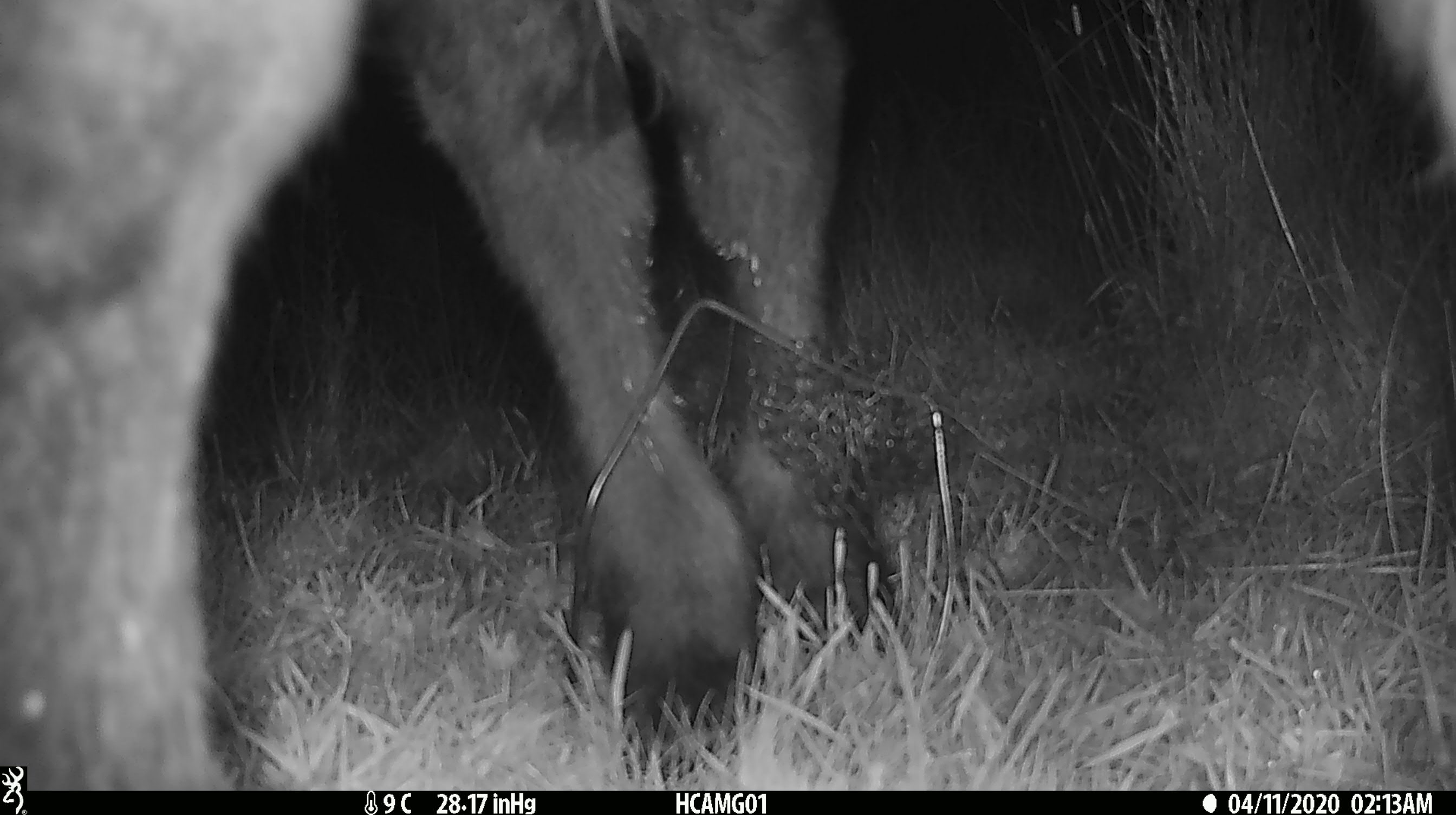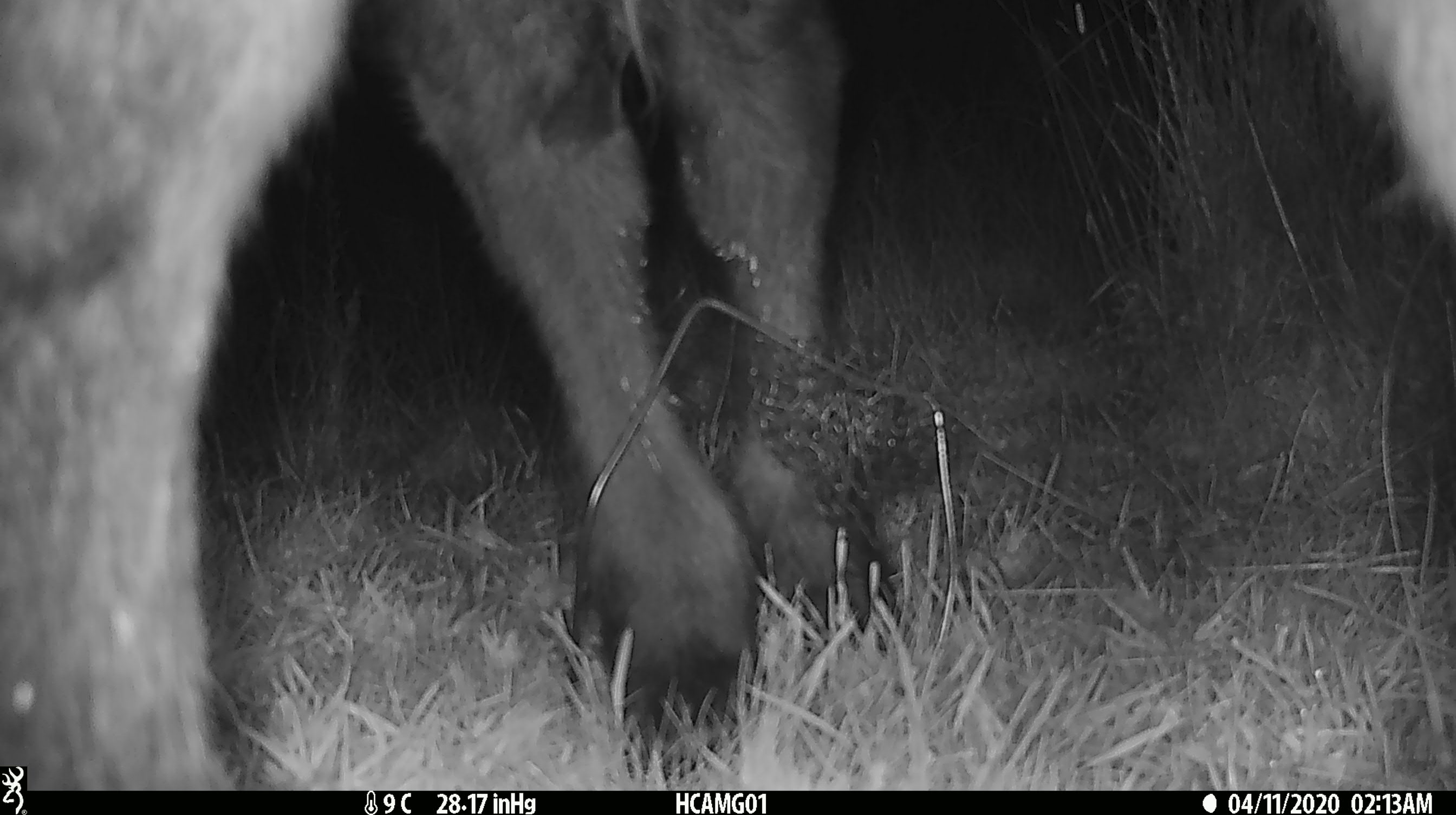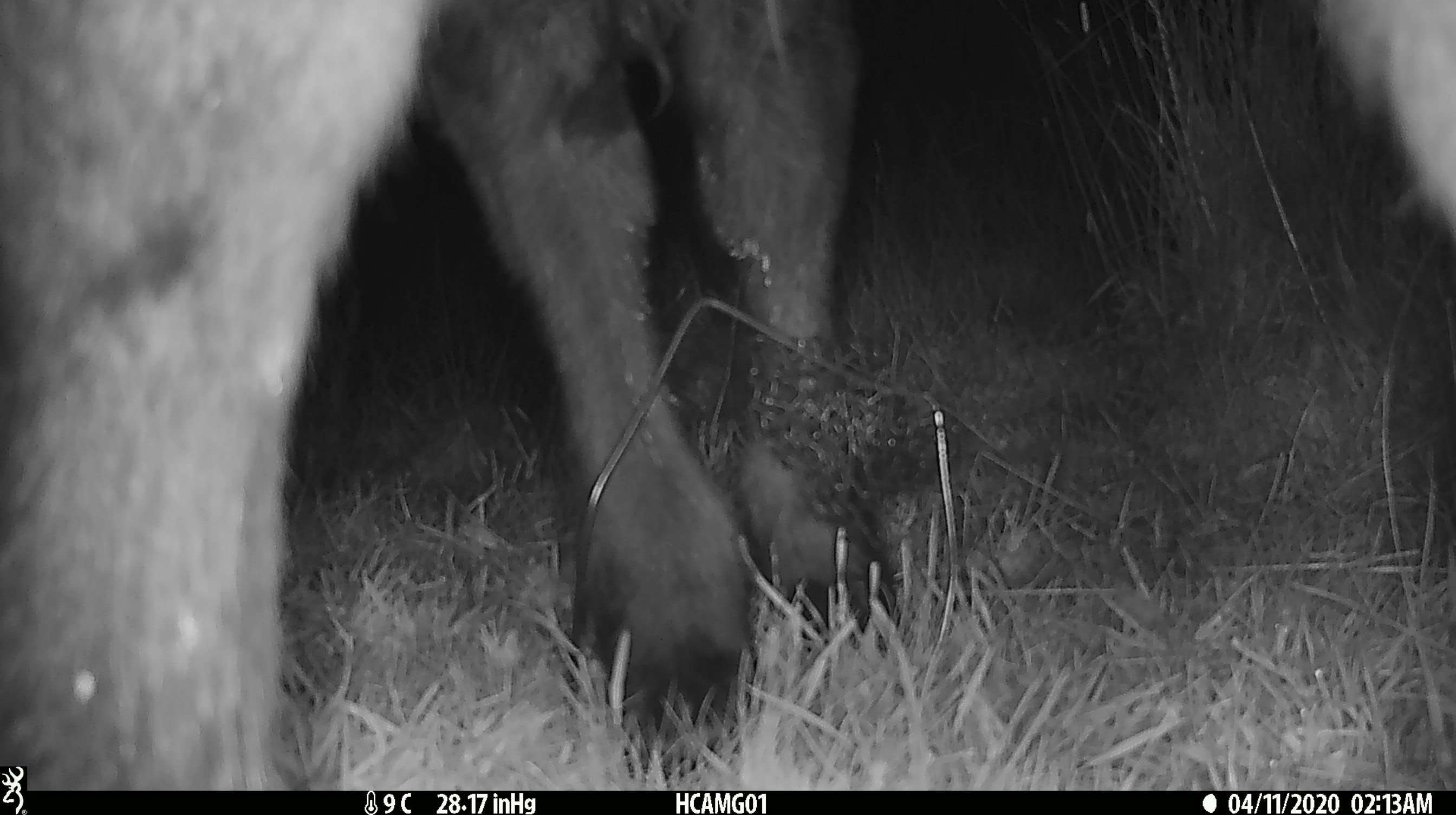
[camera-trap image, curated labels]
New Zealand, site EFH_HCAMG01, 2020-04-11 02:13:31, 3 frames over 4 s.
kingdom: Animalia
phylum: Chordata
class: Mammalia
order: Artiodactyla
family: Bovidae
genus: Bos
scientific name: Bos taurus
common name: domestic cow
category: cow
Cow (domestic cow) (Bos taurus).